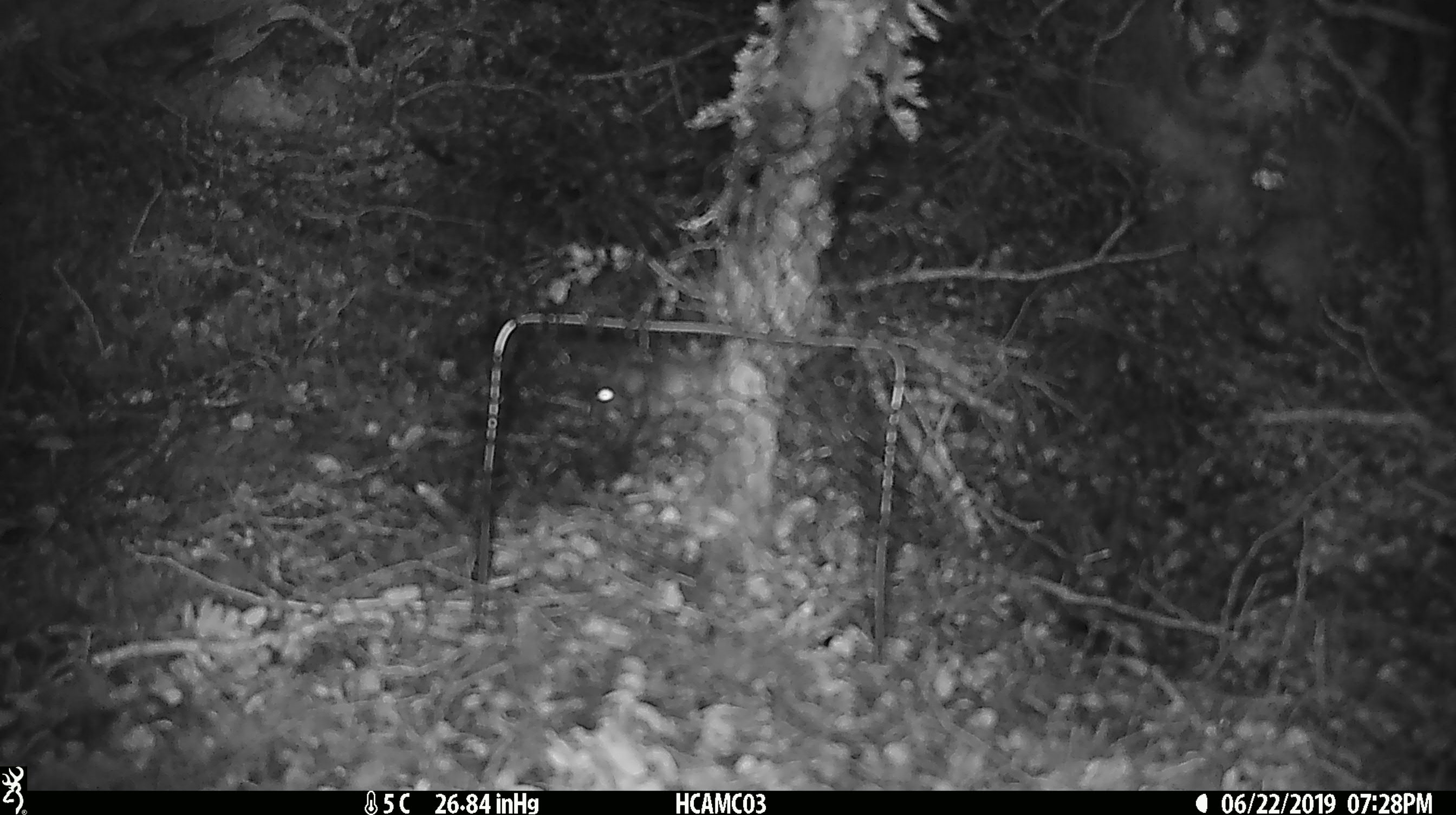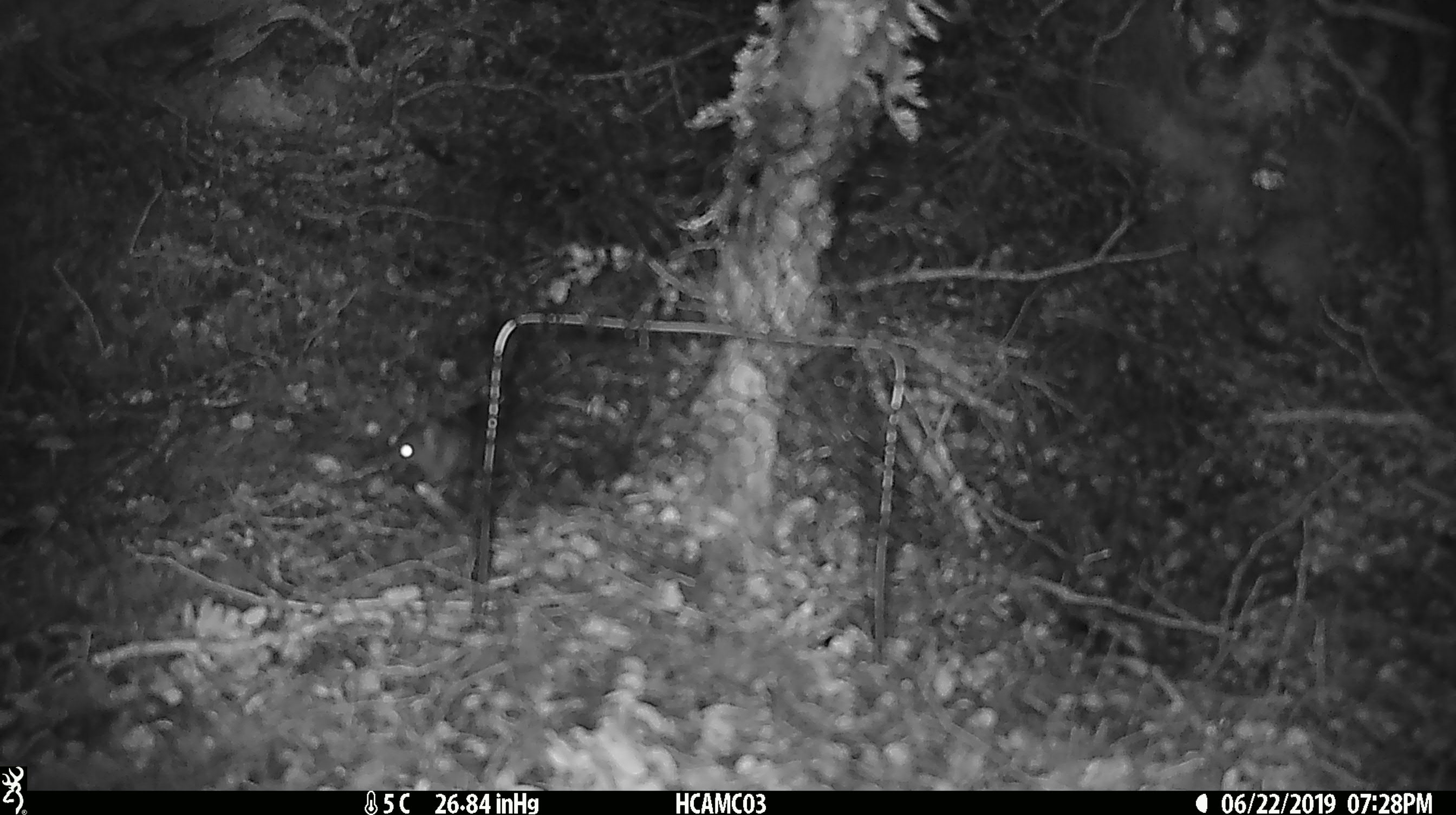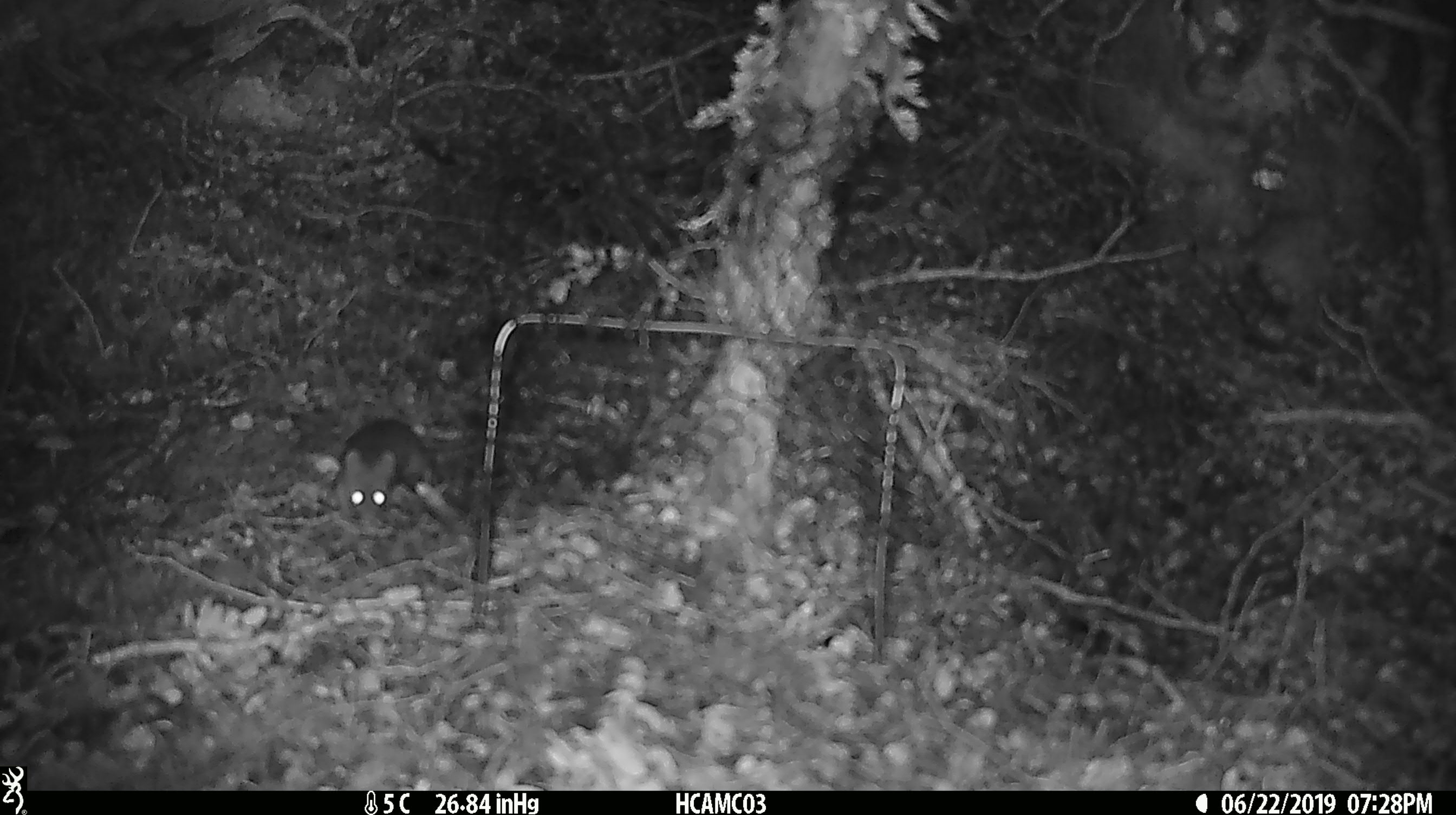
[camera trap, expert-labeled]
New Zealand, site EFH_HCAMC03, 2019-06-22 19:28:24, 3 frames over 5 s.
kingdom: Animalia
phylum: Chordata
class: Mammalia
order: Rodentia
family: Muridae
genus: Mus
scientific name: Mus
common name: mouse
Mouse (Mus).